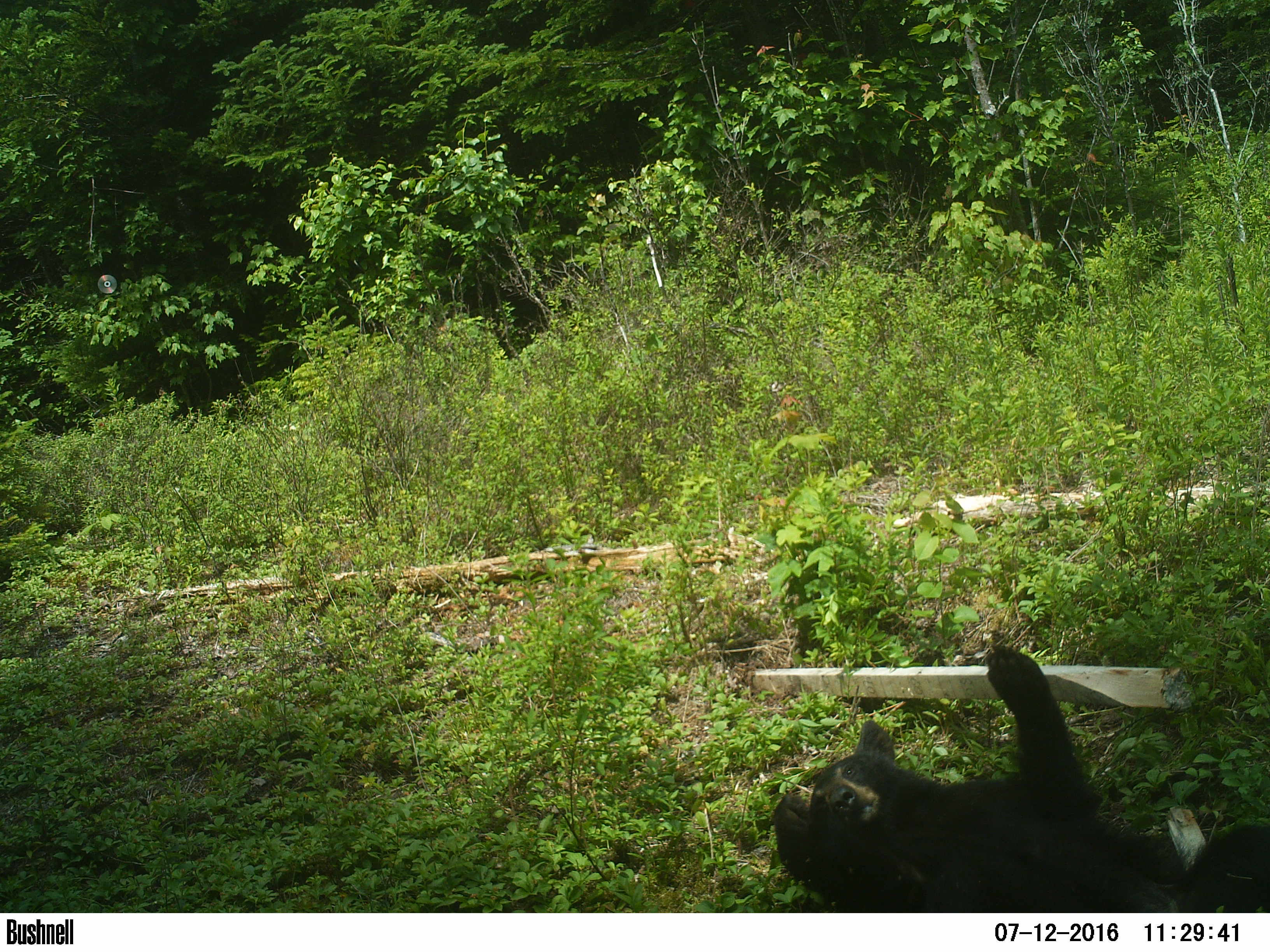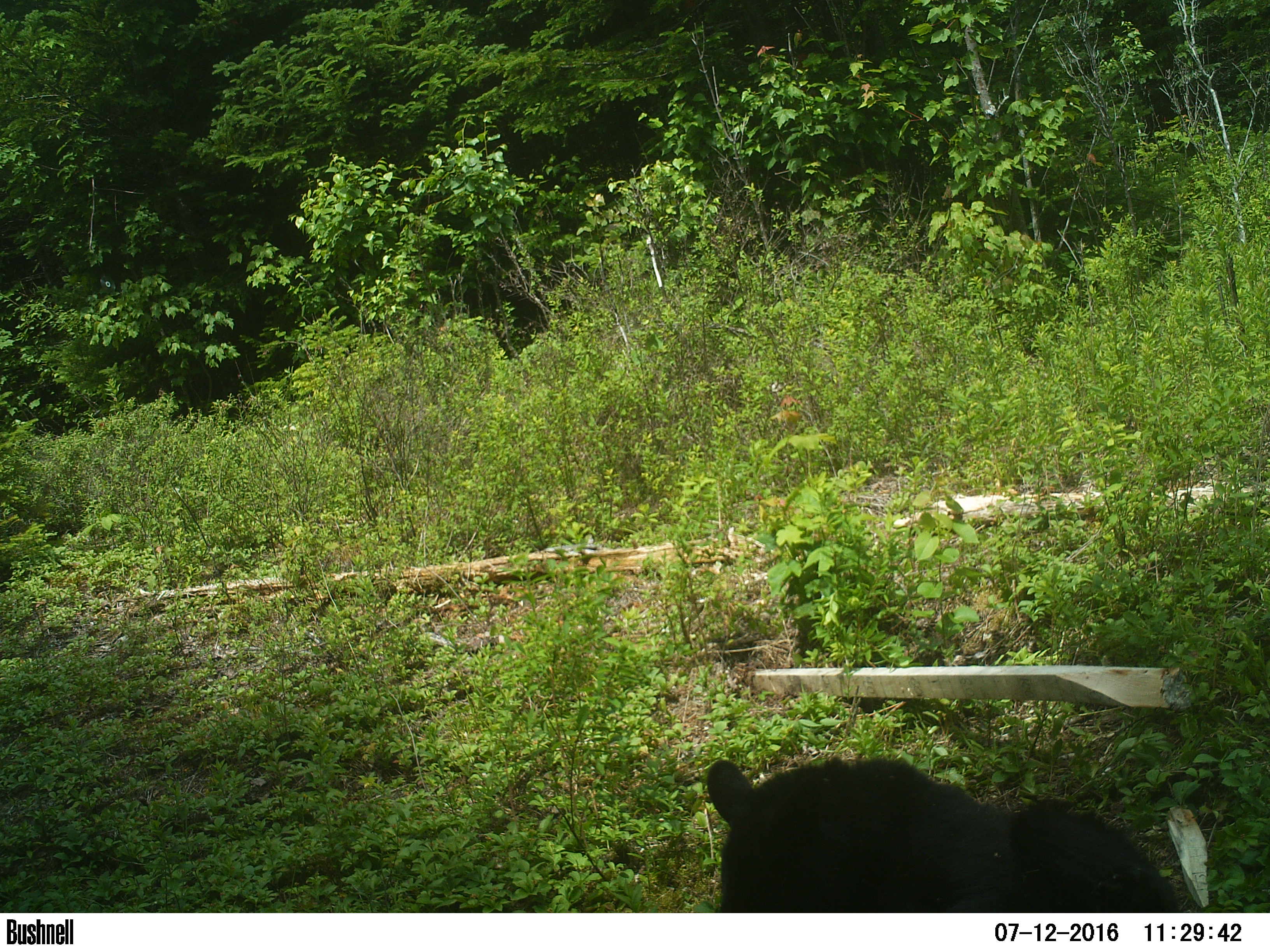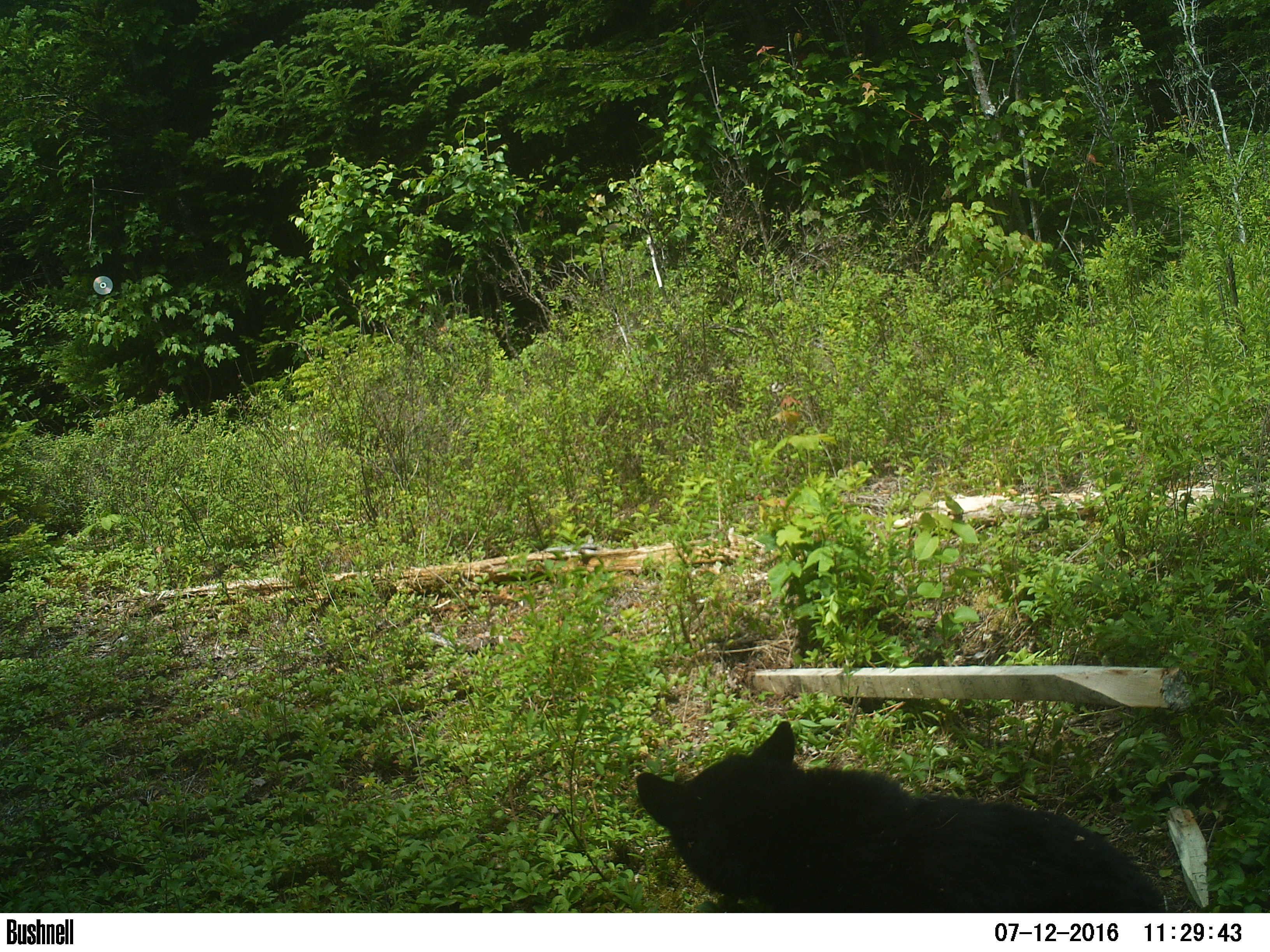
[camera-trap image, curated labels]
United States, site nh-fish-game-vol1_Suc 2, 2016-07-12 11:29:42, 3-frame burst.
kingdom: Animalia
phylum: Chordata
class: Mammalia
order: Carnivora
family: Ursidae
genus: Ursus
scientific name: Ursus americanus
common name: black bear